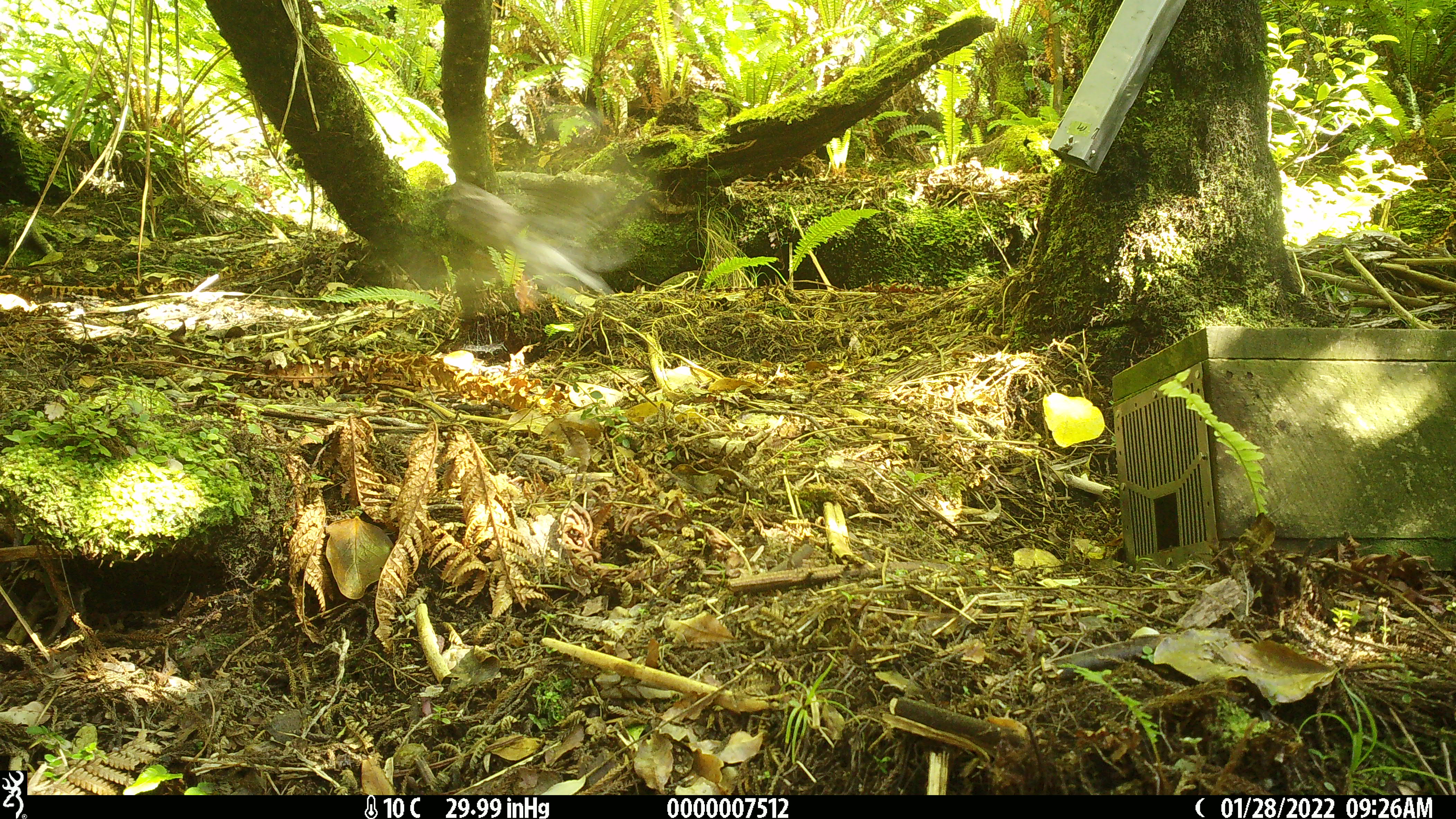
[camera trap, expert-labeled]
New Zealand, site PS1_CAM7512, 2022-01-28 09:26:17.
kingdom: Animalia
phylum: Chordata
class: Aves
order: Passeriformes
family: Petroicidae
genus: Petroica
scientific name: Petroica macrocephala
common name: tomtit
Tomtit (Petroica macrocephala).